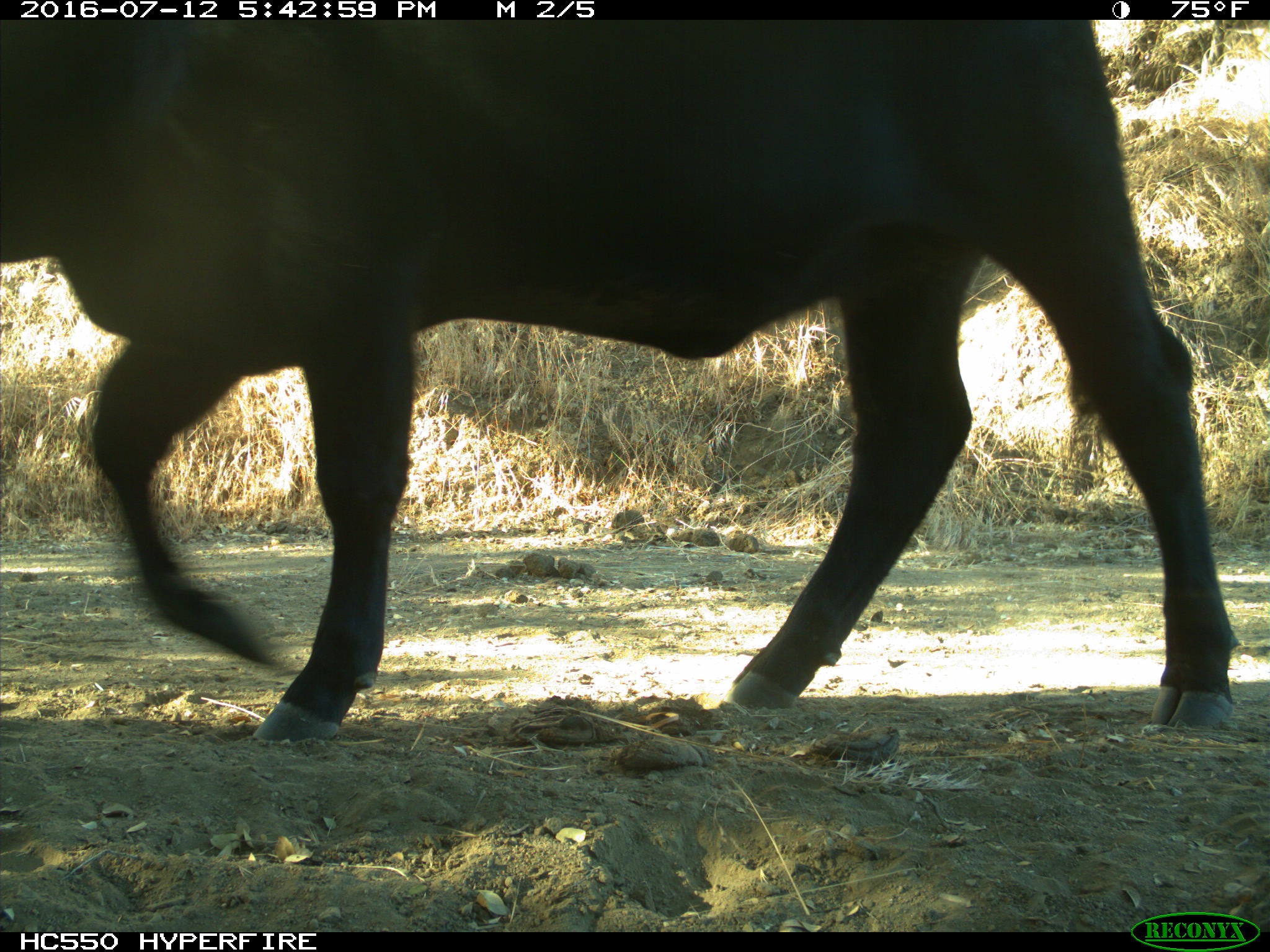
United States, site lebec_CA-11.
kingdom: Animalia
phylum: Chordata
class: Mammalia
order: Artiodactyla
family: Bovidae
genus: Bos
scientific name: Bos taurus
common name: domestic cow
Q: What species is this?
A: Bos taurus (domestic cow).